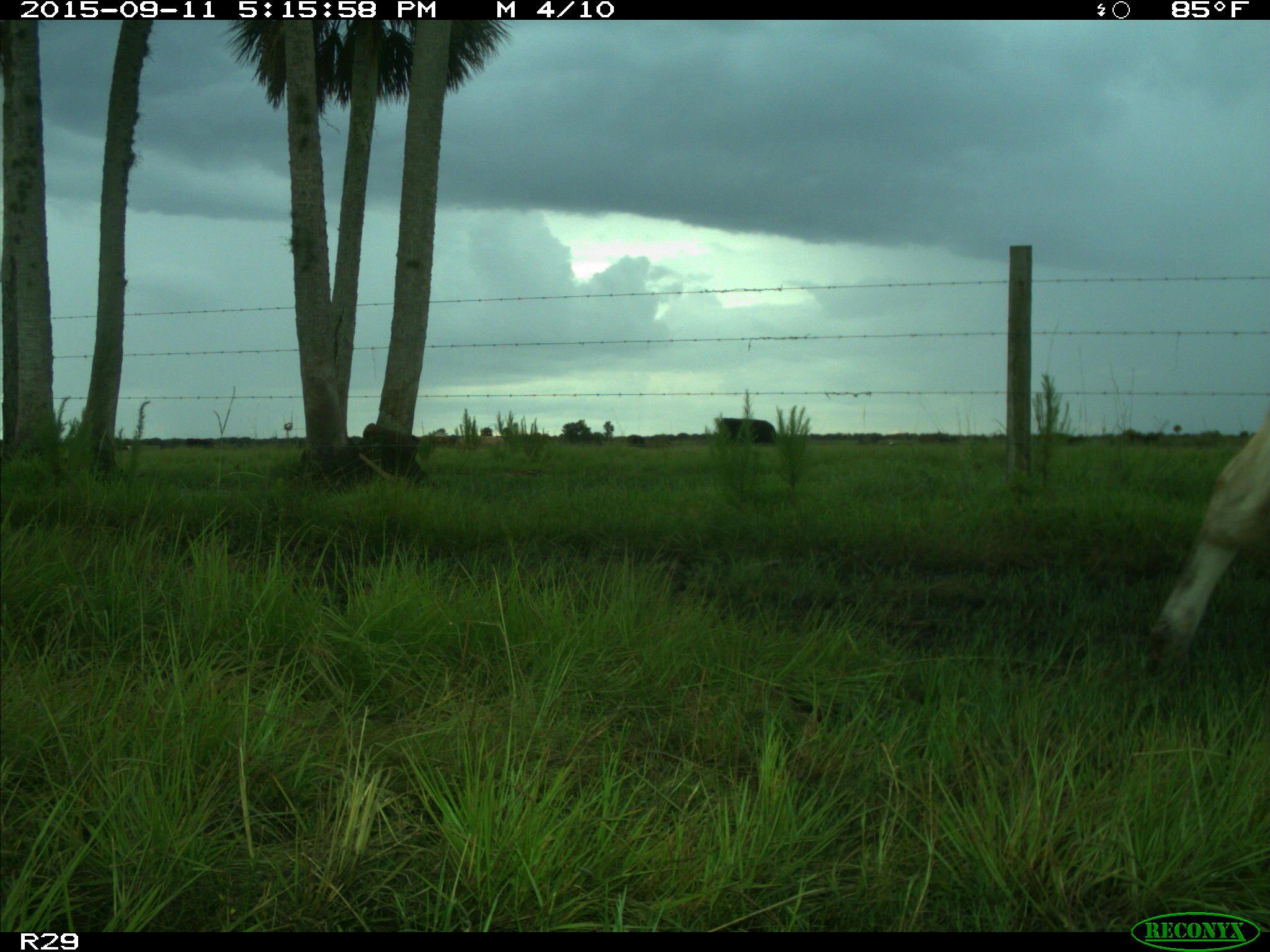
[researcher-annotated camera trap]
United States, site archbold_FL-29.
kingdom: Animalia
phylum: Chordata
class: Mammalia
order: Artiodactyla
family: Bovidae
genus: Bos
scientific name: Bos taurus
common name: domestic cow